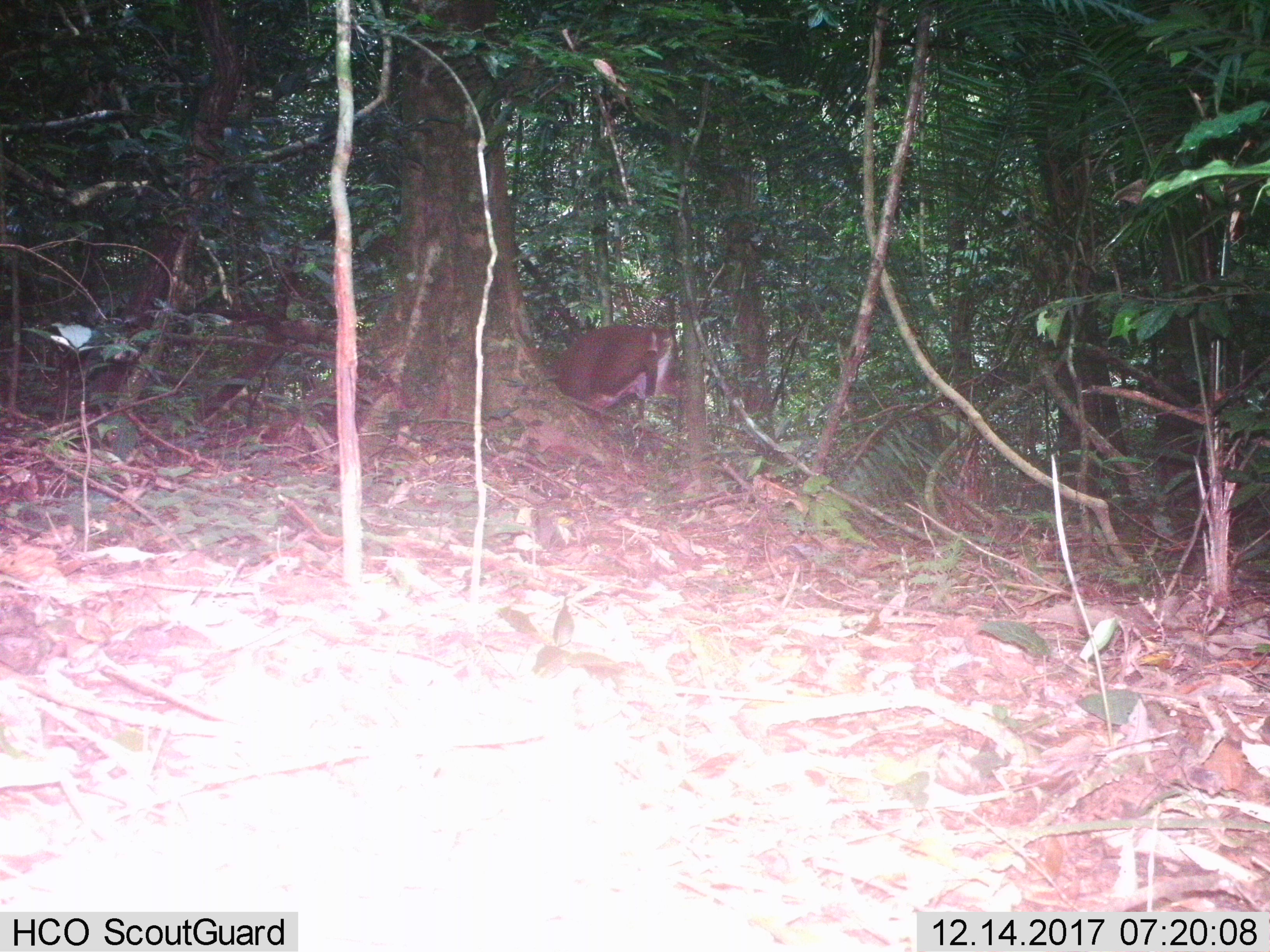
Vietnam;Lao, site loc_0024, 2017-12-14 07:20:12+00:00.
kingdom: Animalia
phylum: Chordata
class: Mammalia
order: Artiodactyla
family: Cervidae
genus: Muntiacus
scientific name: Muntiacus vuquangensis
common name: large-antlered muntjac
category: large antlered muntjac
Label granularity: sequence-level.